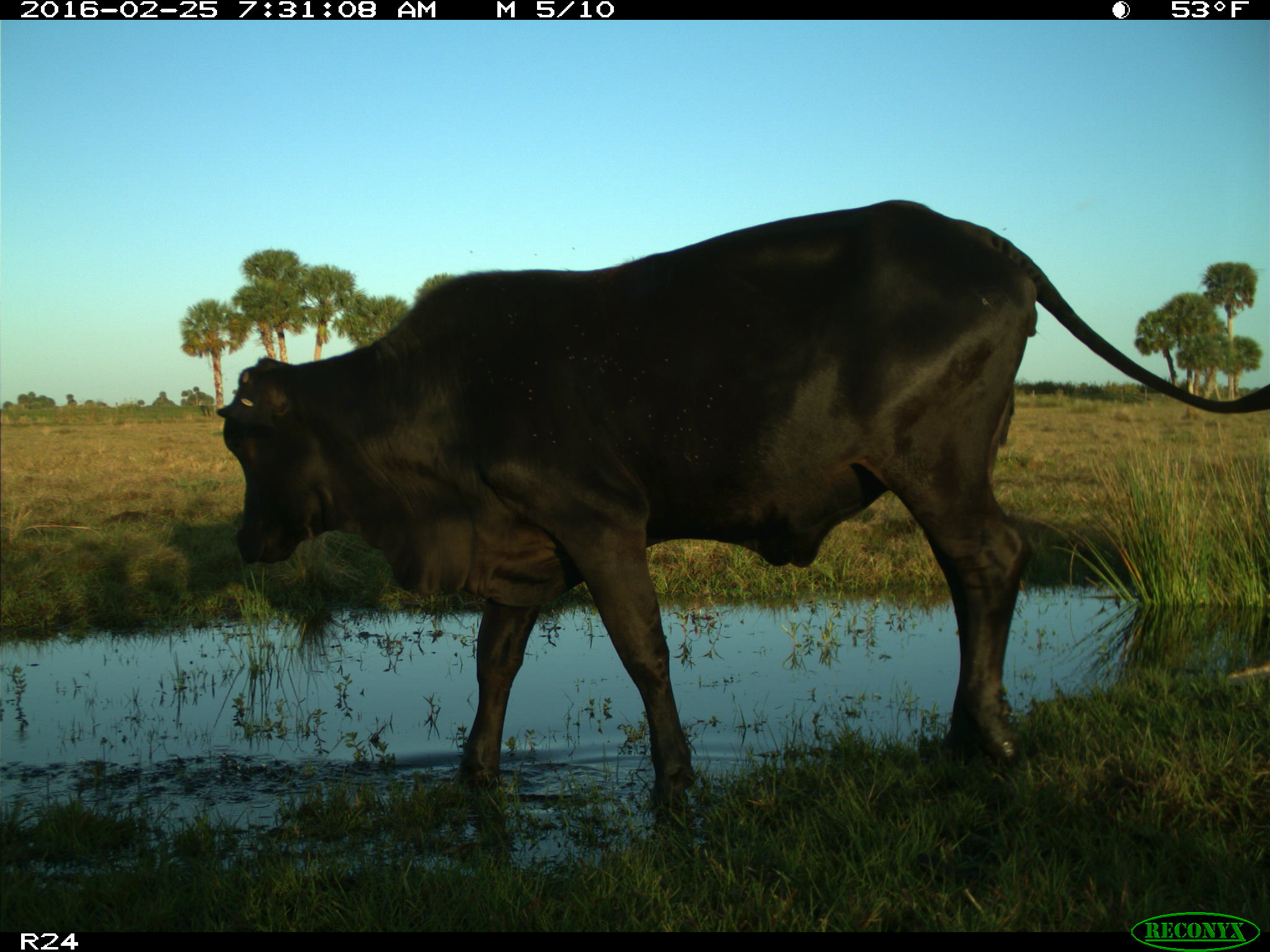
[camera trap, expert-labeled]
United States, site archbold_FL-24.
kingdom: Animalia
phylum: Chordata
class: Mammalia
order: Artiodactyla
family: Bovidae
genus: Bos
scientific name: Bos taurus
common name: domestic cow